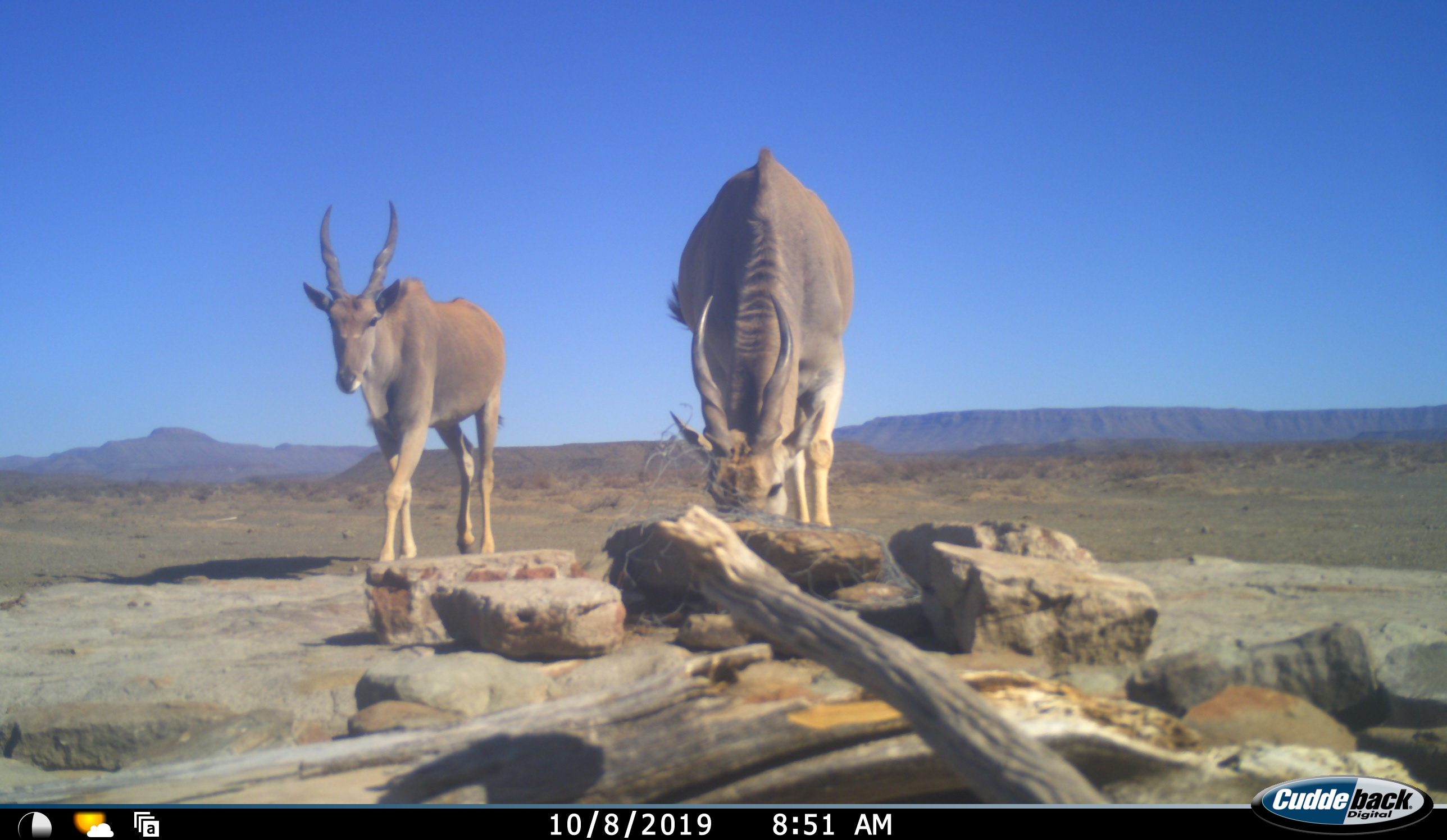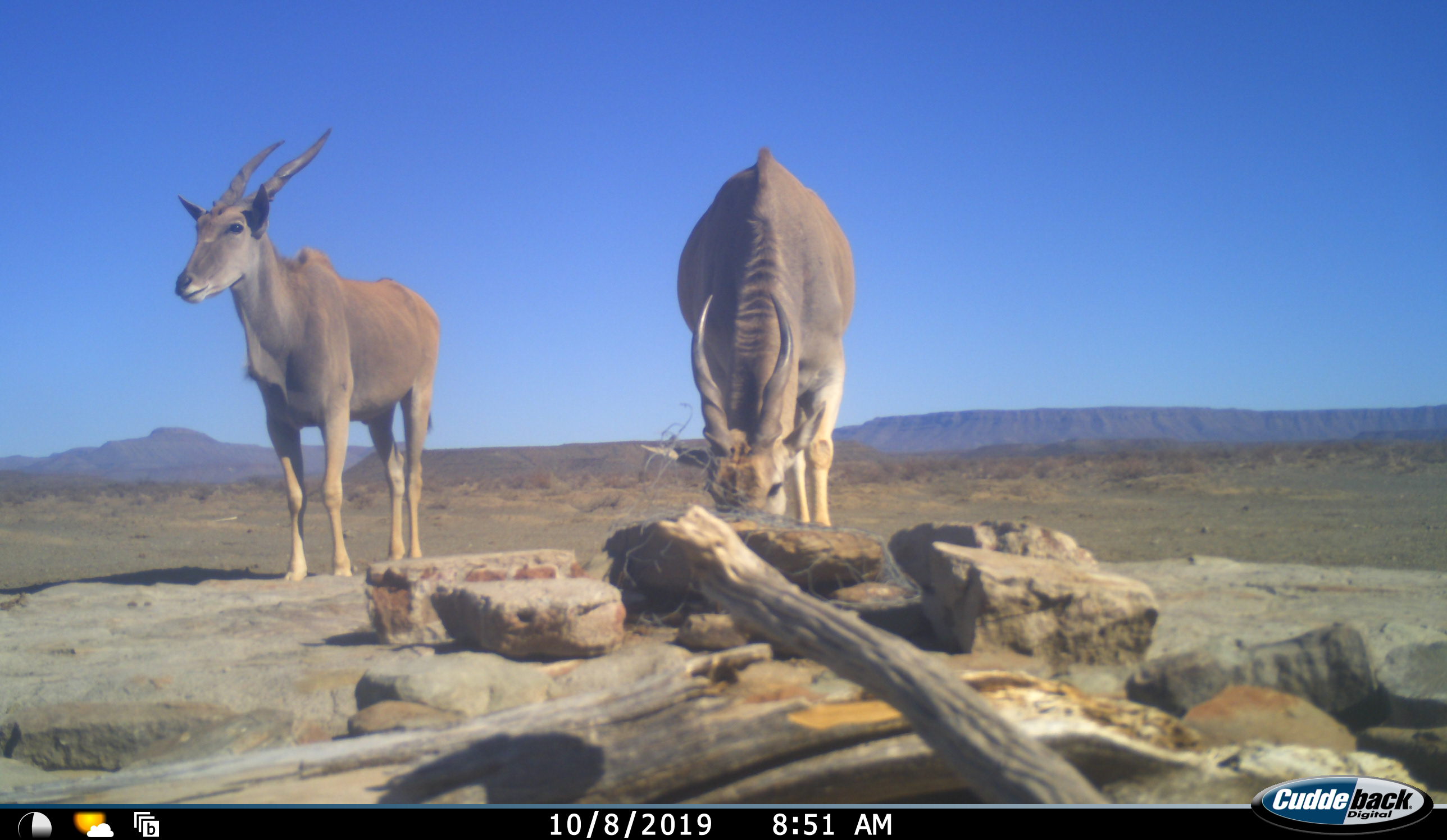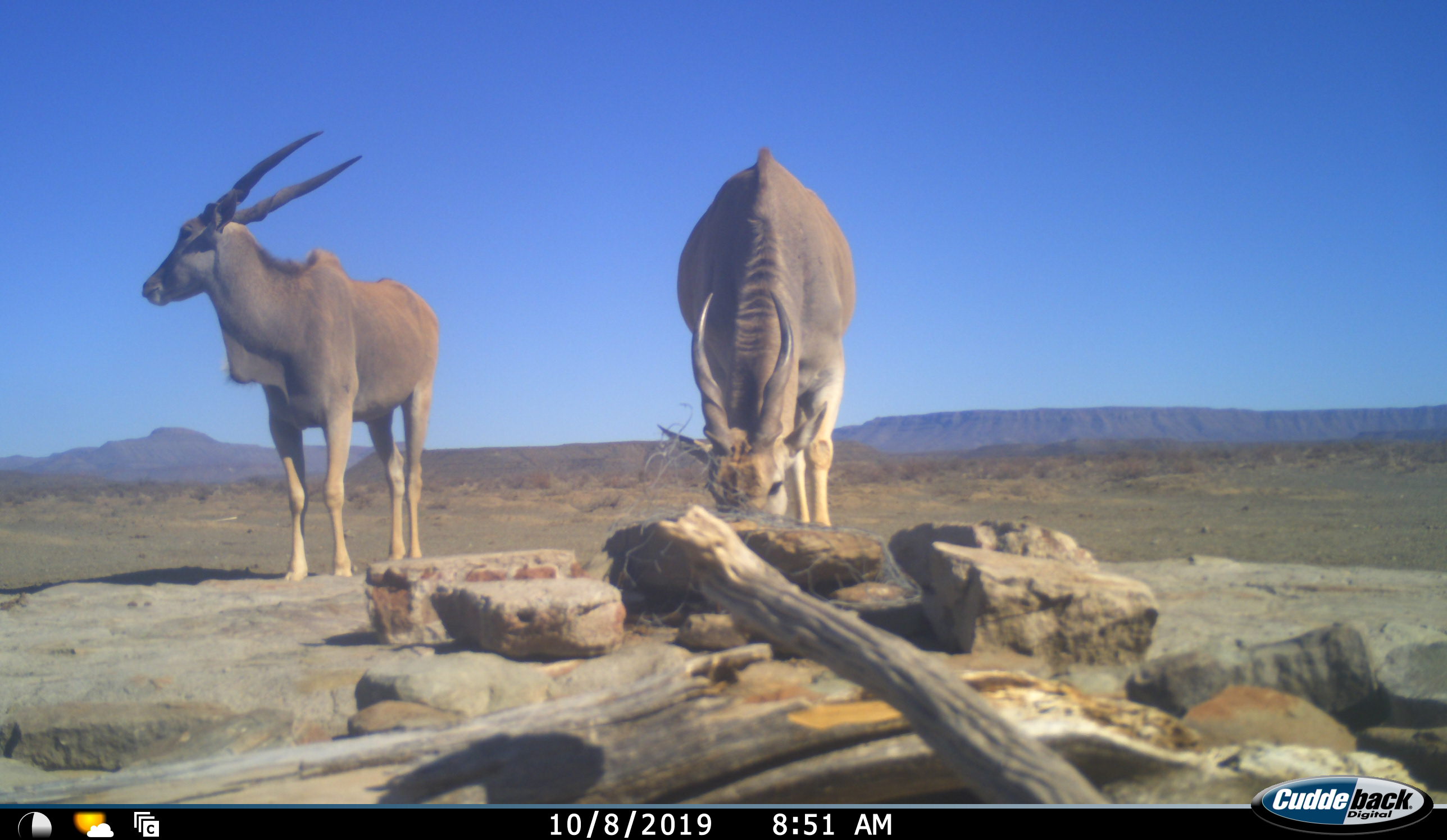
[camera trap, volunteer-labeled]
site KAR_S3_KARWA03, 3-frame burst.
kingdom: Animalia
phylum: Chordata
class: Mammalia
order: Artiodactyla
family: Bovidae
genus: Tragelaphus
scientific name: Tragelaphus oryx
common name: eland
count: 2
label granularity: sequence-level